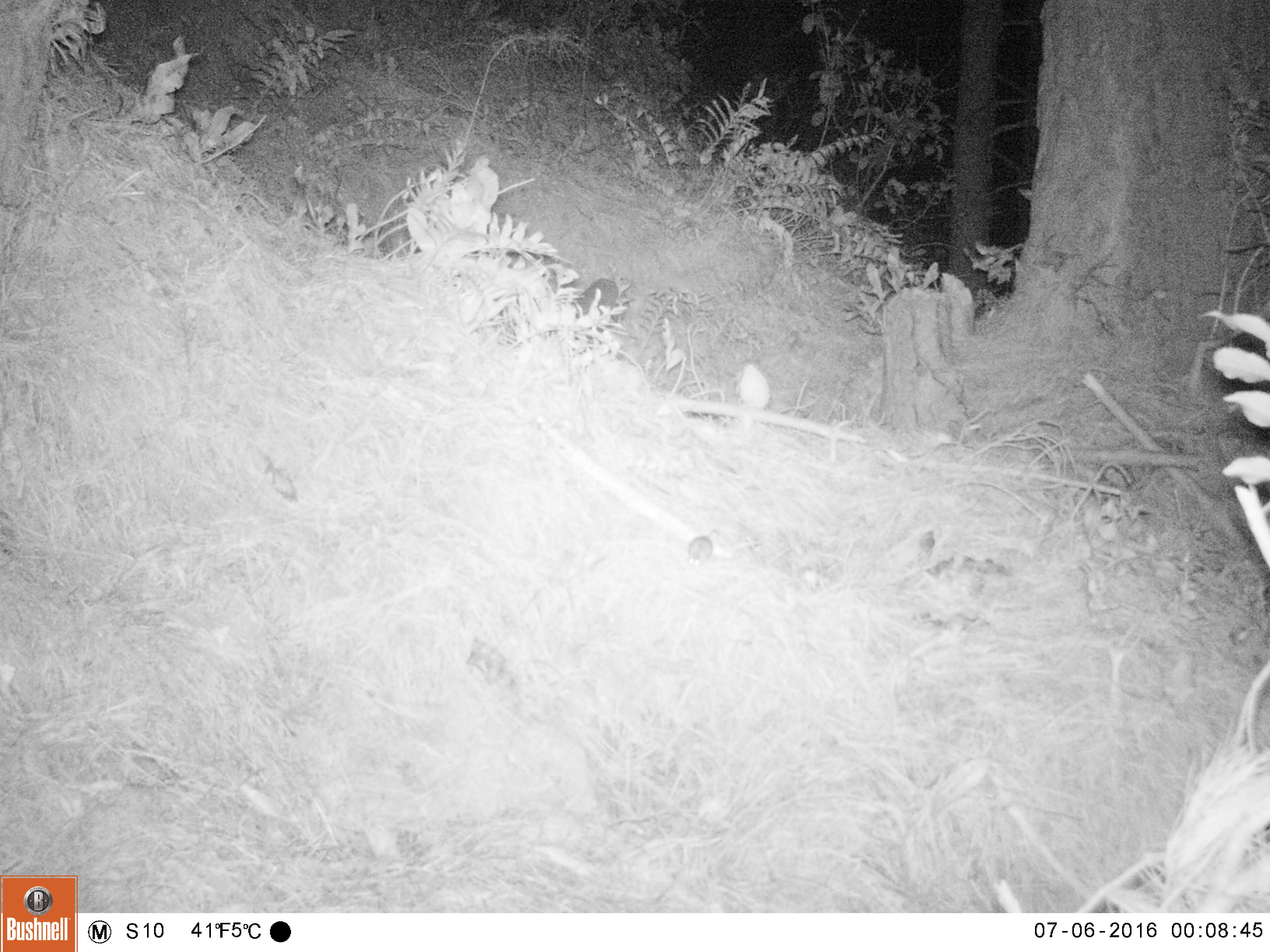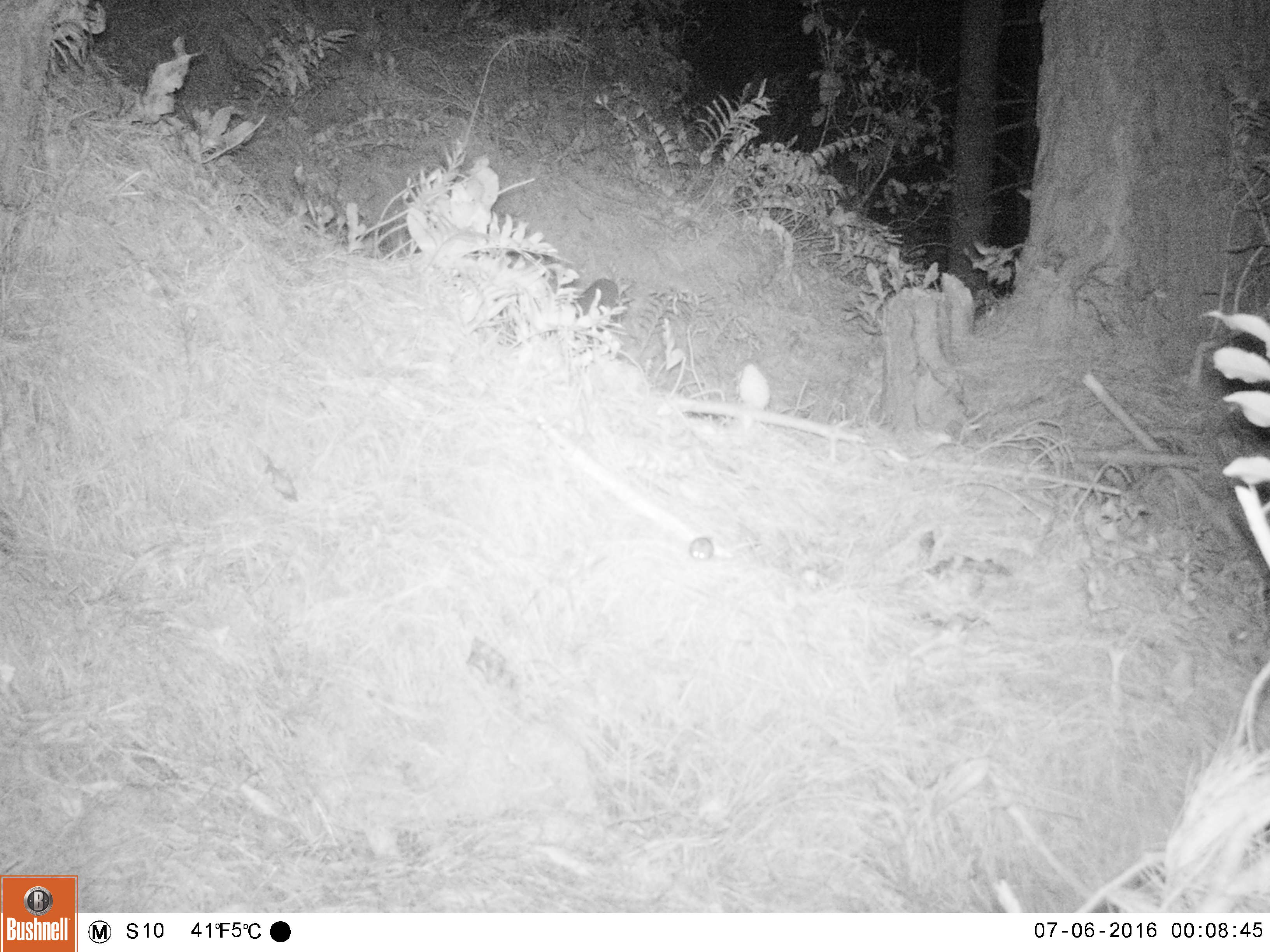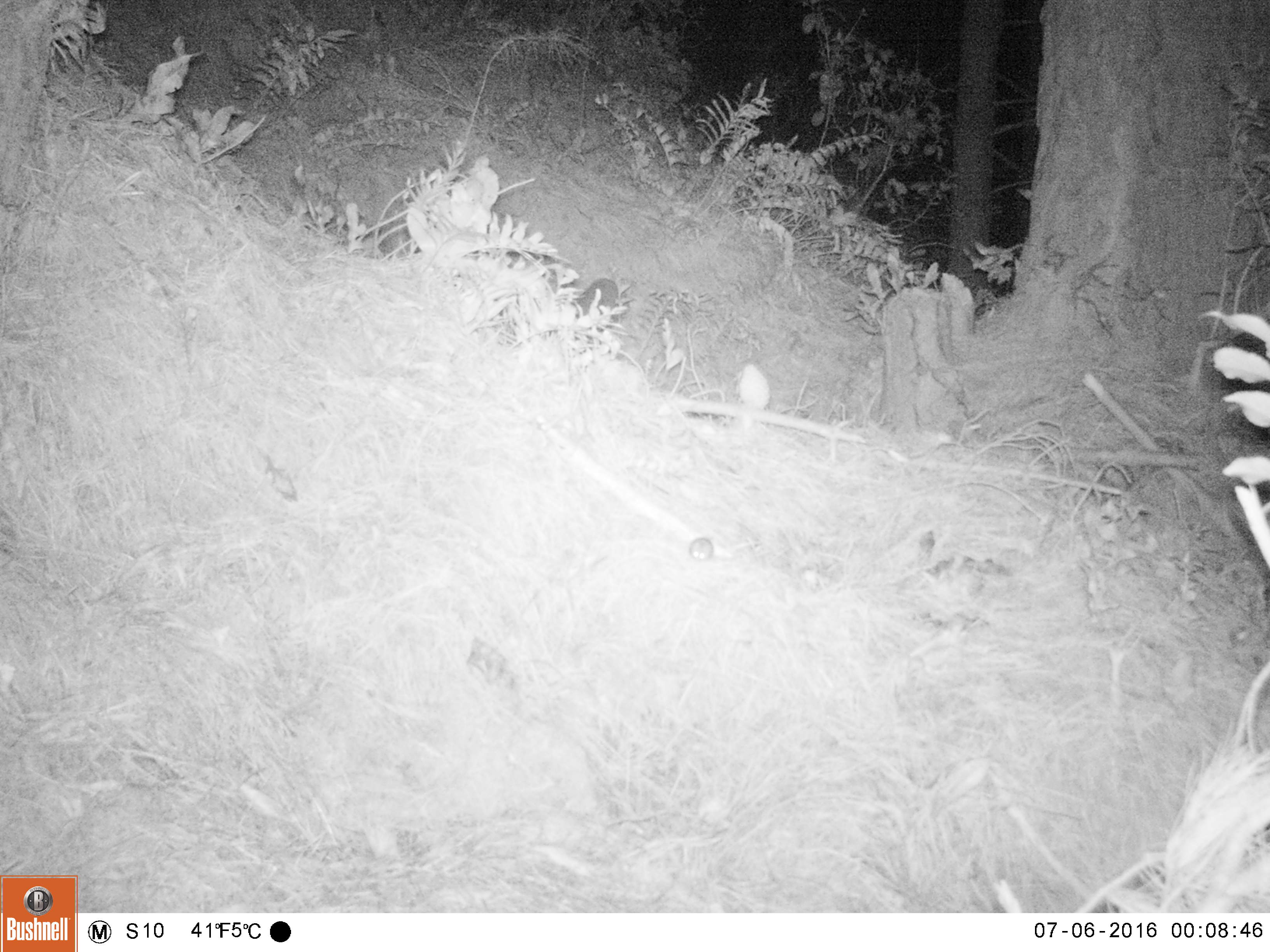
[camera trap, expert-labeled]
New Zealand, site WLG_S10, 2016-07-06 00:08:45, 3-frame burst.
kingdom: Animalia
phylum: Chordata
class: Mammalia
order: Rodentia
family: Muridae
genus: Mus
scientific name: Mus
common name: mouse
Mouse (Mus).